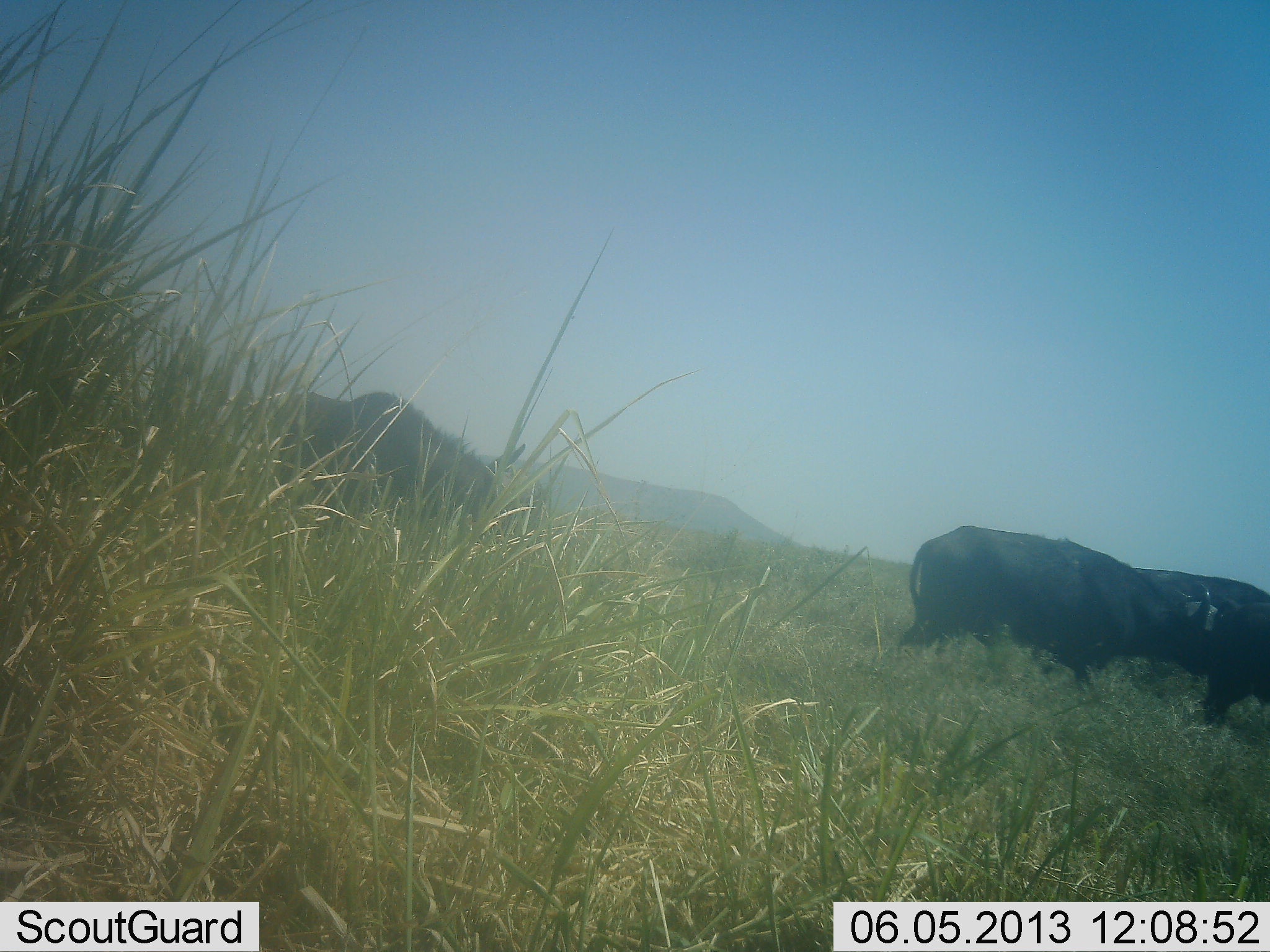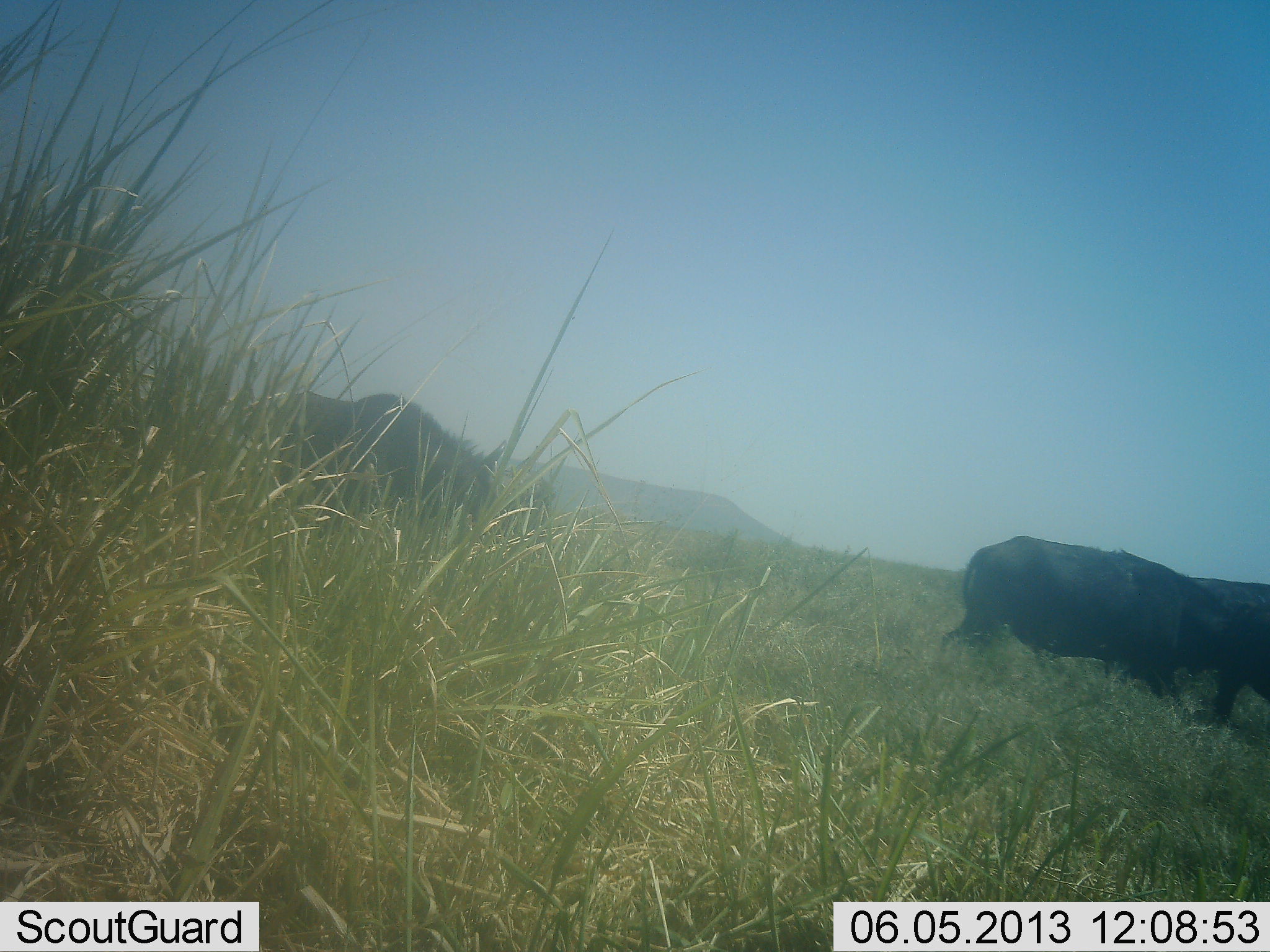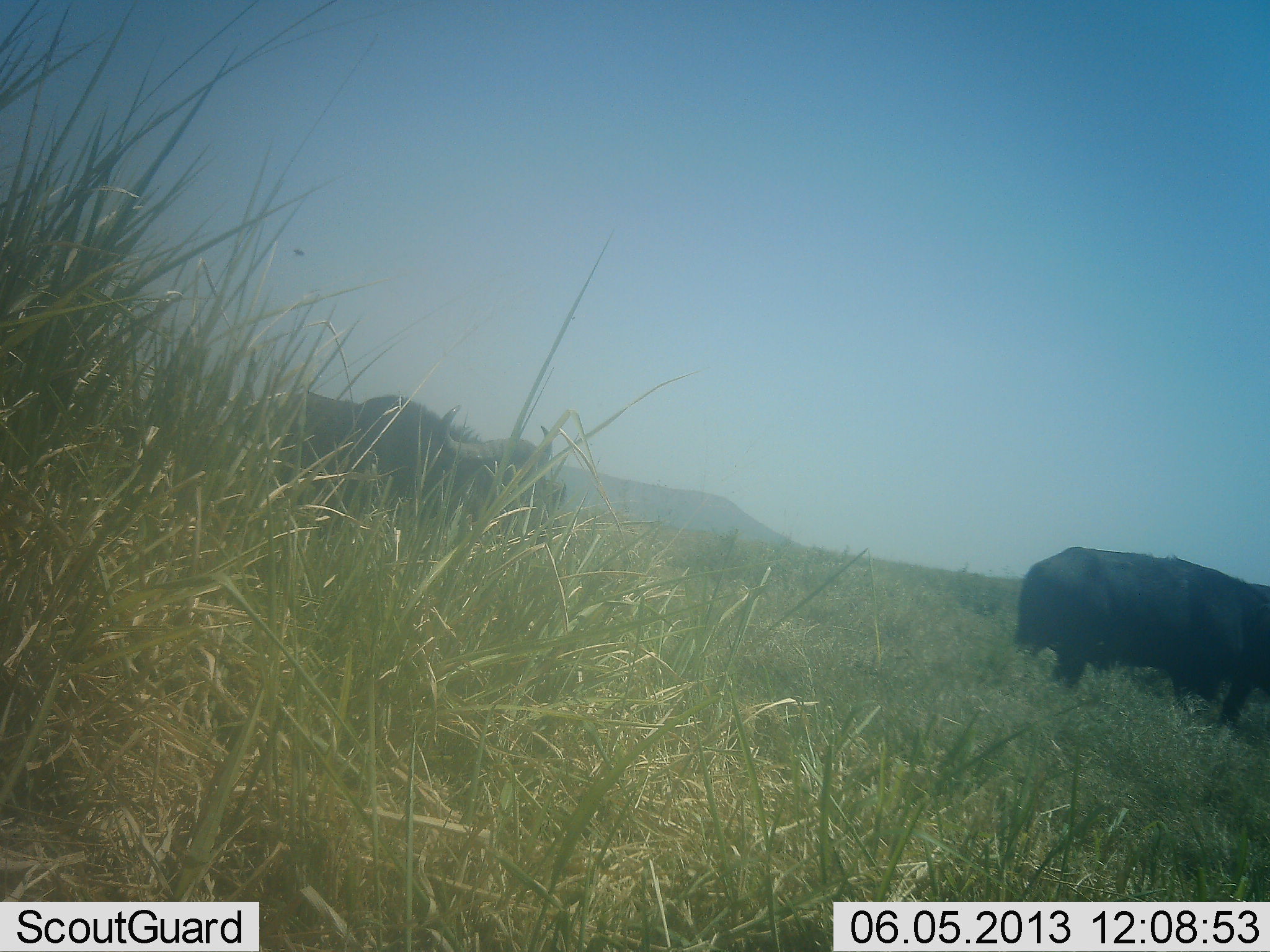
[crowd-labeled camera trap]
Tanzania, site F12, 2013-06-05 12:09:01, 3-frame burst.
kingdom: Animalia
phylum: Chordata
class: Mammalia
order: Artiodactyla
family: Bovidae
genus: Syncerus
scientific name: Syncerus caffer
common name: cape buffalo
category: buffalo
Buffalo (cape buffalo) (Syncerus caffer), count 3. Behavior (volunteer vote fractions): standing 10%, resting 0%, moving 100%, interacting 0%. Young present (vote fraction): 0%. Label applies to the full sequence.